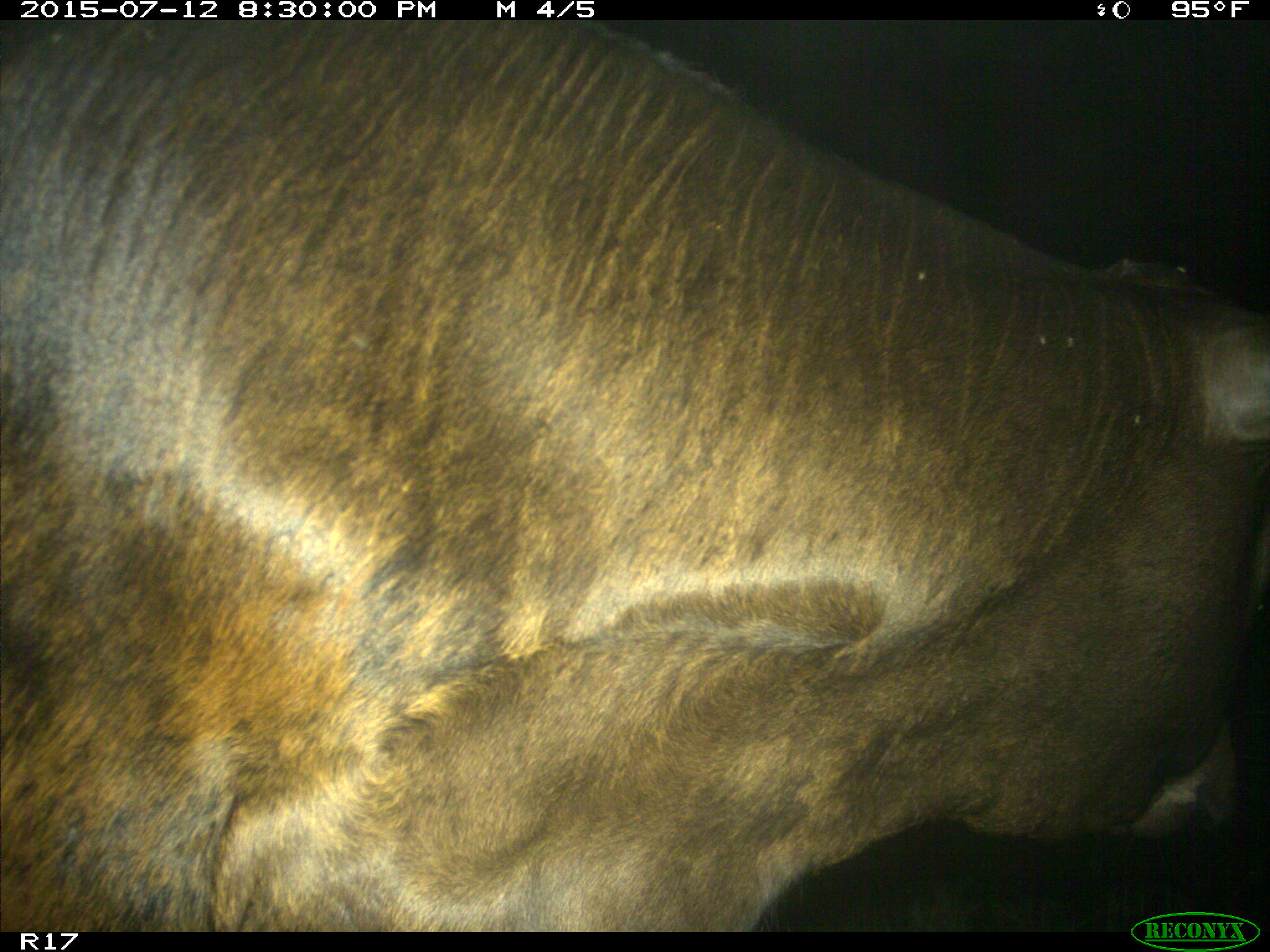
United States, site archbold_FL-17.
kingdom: Animalia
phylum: Chordata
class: Mammalia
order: Artiodactyla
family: Bovidae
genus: Bos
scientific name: Bos taurus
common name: domestic cow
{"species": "Bos taurus (domestic cow)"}